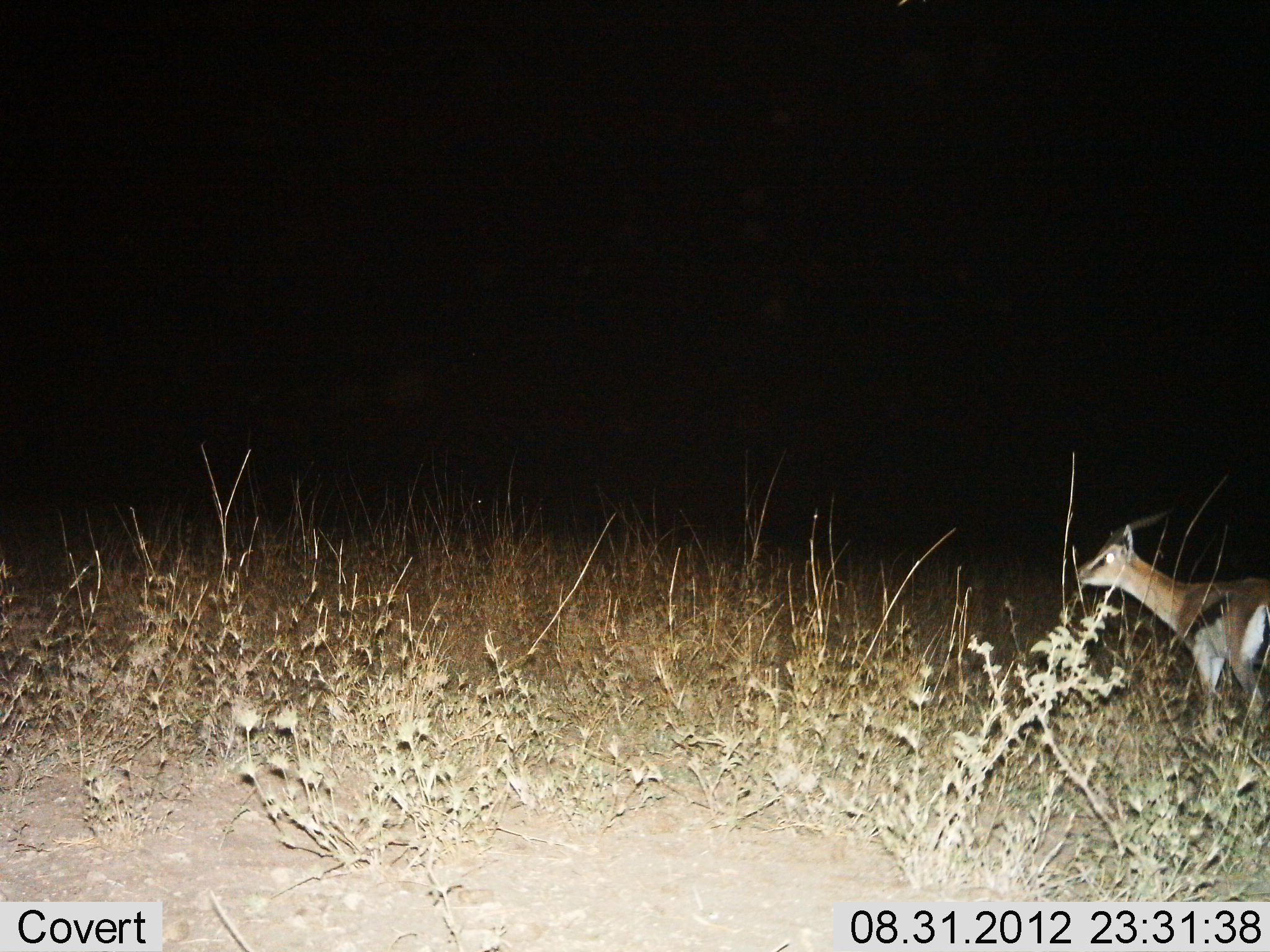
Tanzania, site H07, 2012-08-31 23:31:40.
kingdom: Animalia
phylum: Chordata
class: Mammalia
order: Artiodactyla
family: Bovidae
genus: Eudorcas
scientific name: Eudorcas thomsonii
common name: thomson's gazelle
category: gazellethomsons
Gazellethomsons (thomson's gazelle) (Eudorcas thomsonii), count 1. Behavior (volunteer vote fractions): standing 80%, resting 0%, moving 0%, interacting 0%. Young present (vote fraction): 0%. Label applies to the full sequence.